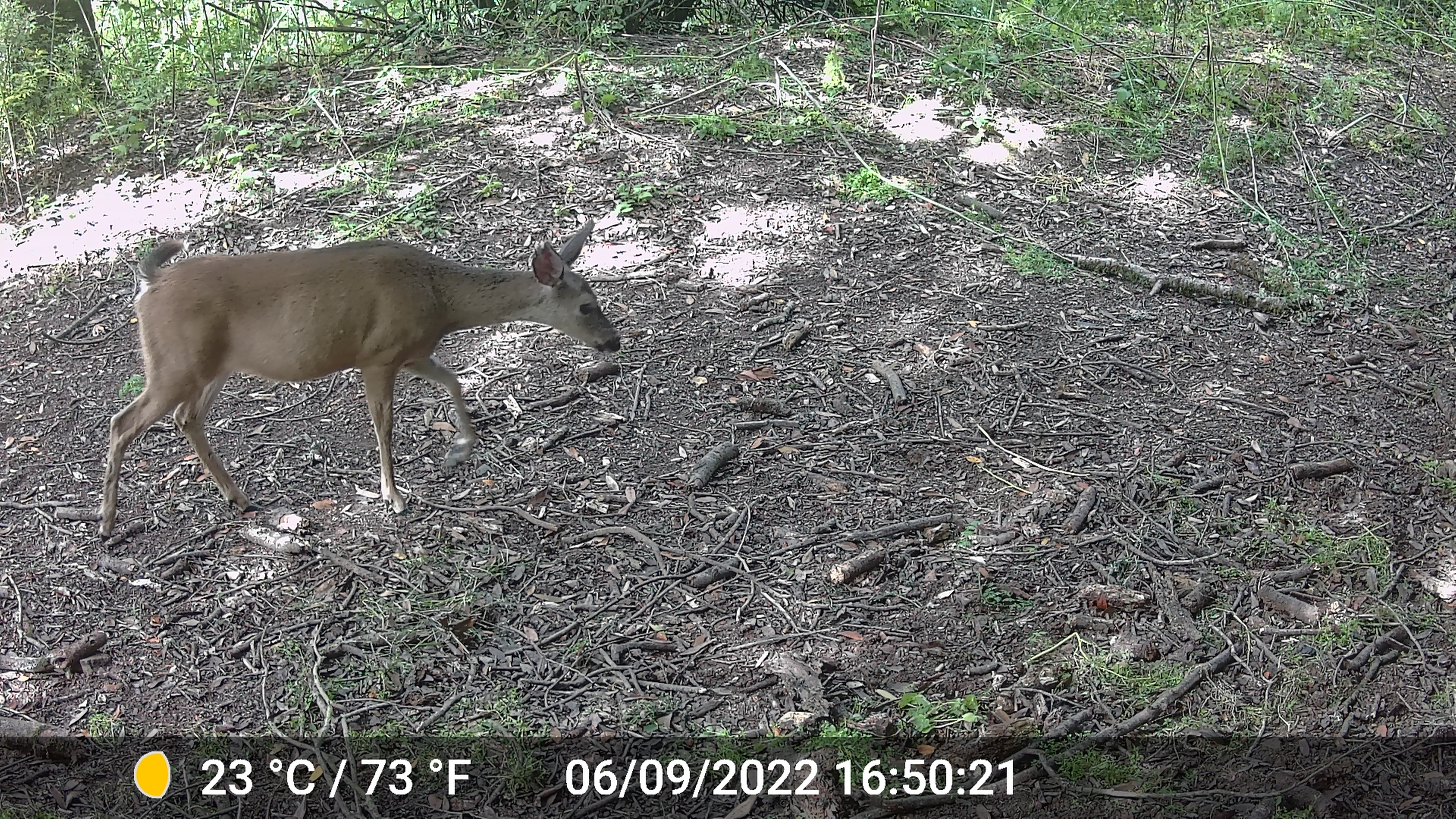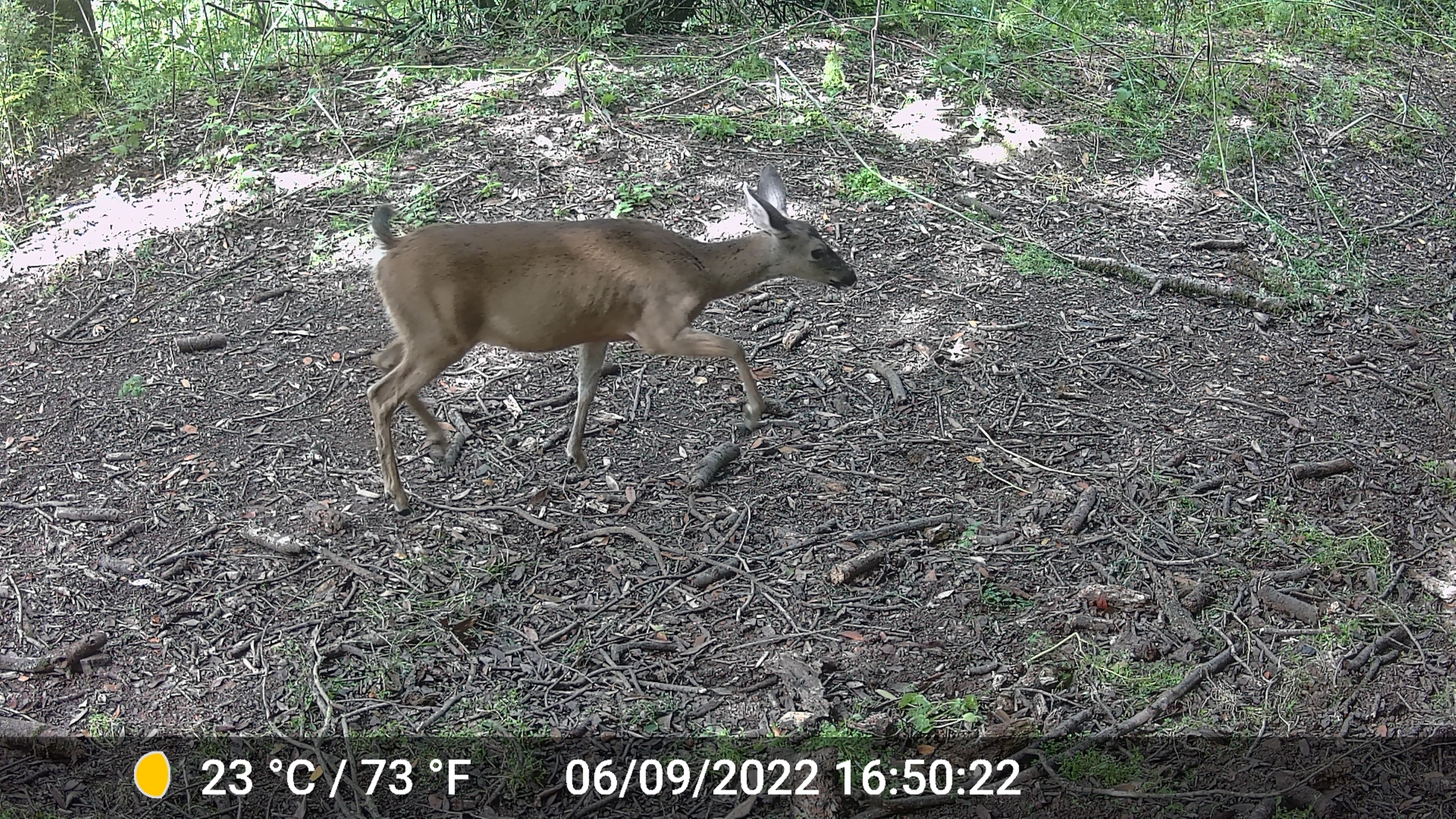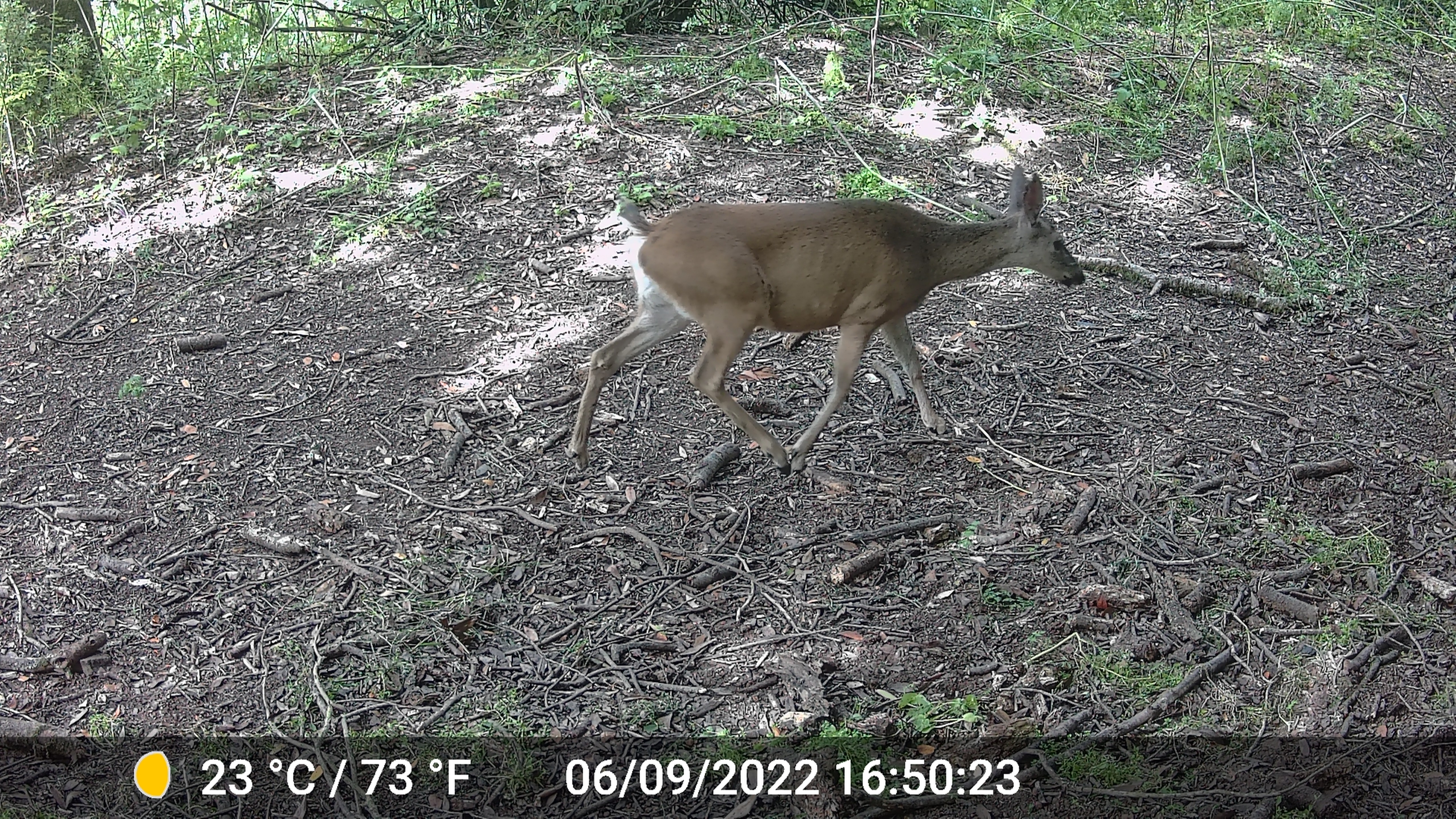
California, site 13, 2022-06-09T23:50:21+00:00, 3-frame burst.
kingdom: Animalia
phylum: Chordata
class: Mammalia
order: Artiodactyla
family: Cervidae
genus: Odocoileus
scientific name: Odocoileus hemionus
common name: mule deer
Mule deer (Odocoileus hemionus).